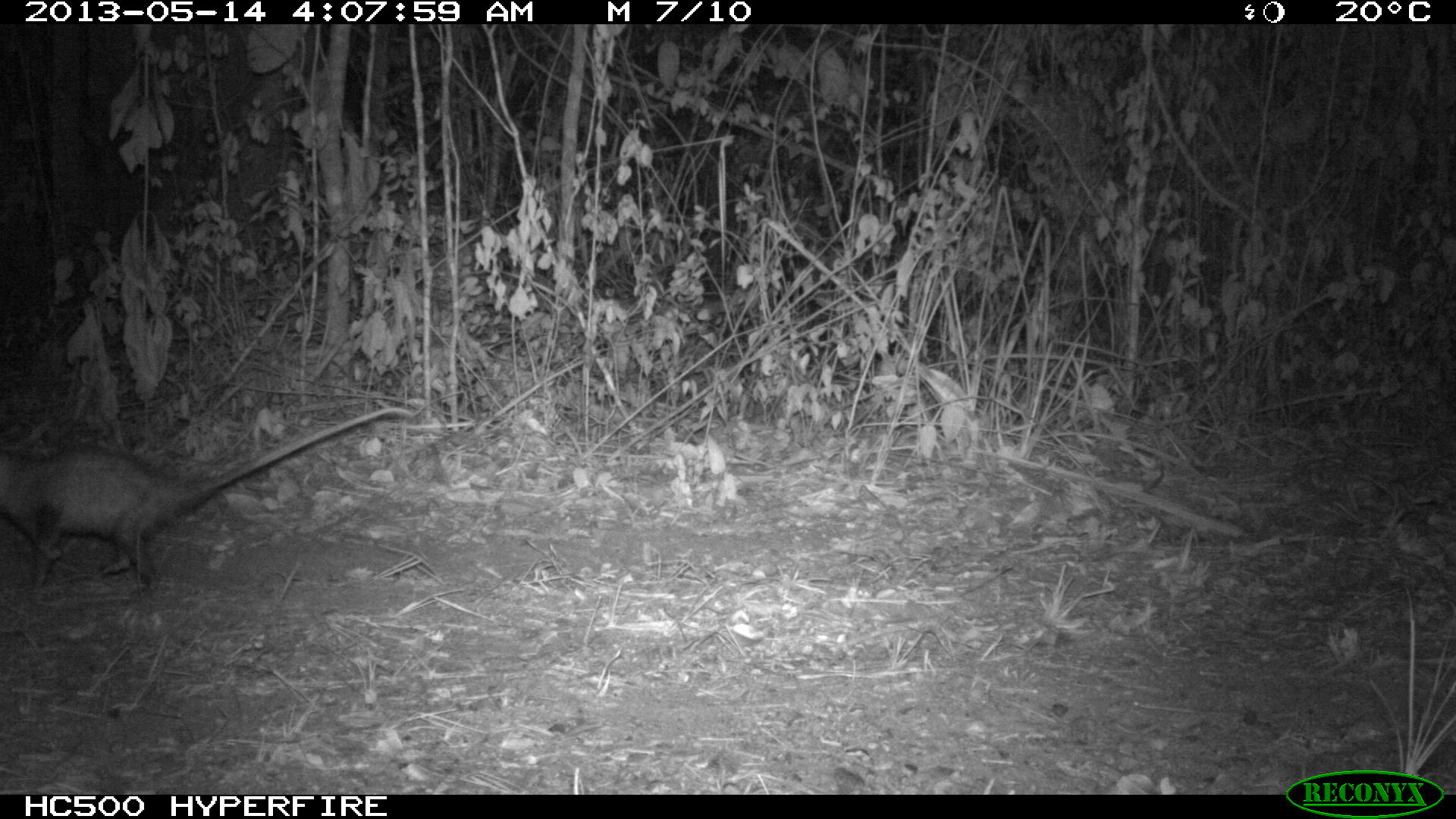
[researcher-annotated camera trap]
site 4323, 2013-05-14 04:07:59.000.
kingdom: Animalia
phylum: Chordata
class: Mammalia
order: Didelphimorphia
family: Didelphidae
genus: Didelphis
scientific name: Didelphis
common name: american opossums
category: didelphis sp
Didelphis sp (american opossums) (Didelphis), count 1.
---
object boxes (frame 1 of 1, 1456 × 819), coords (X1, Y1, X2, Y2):
didelphis sp: (0, 405, 414, 603)